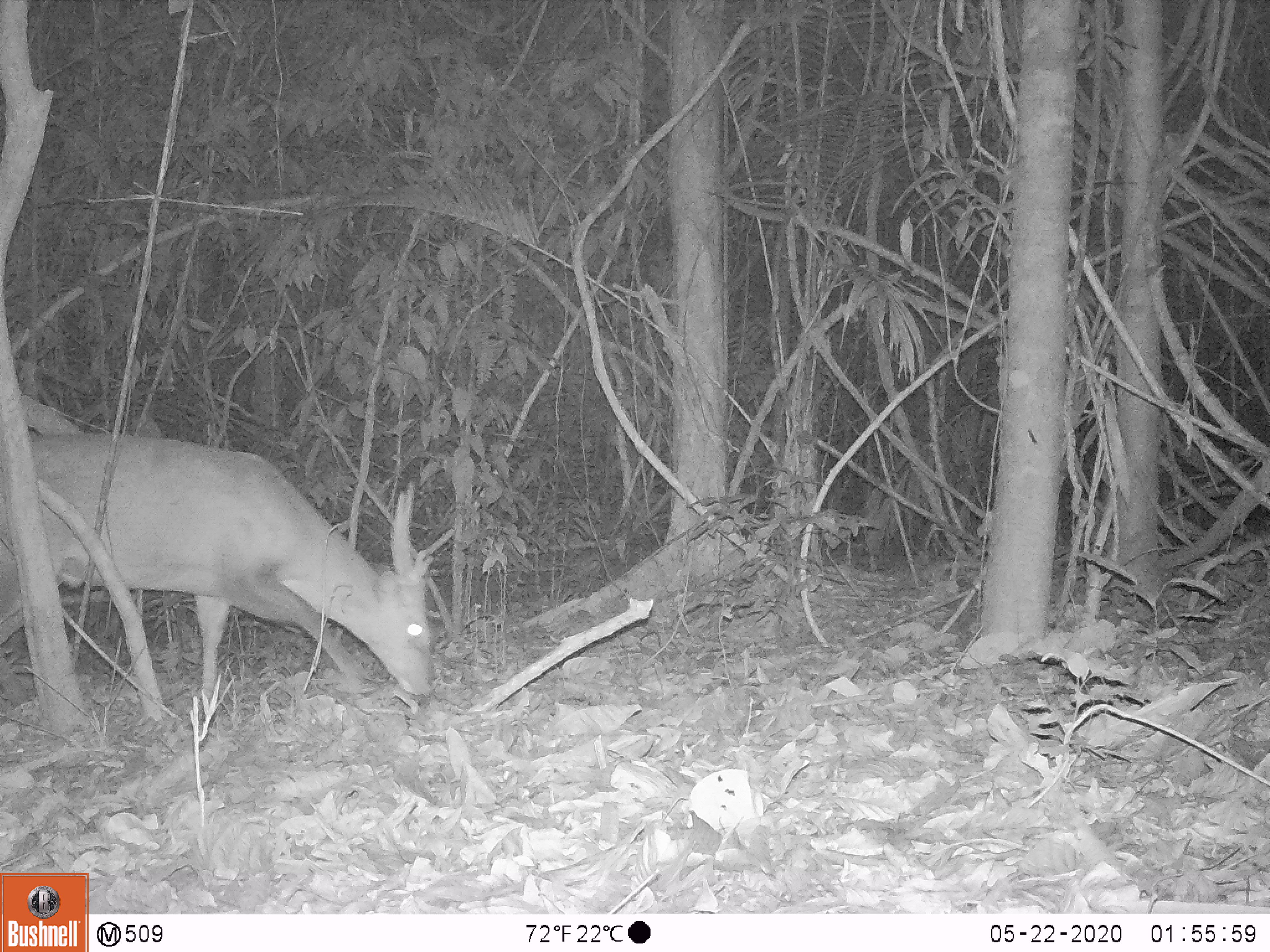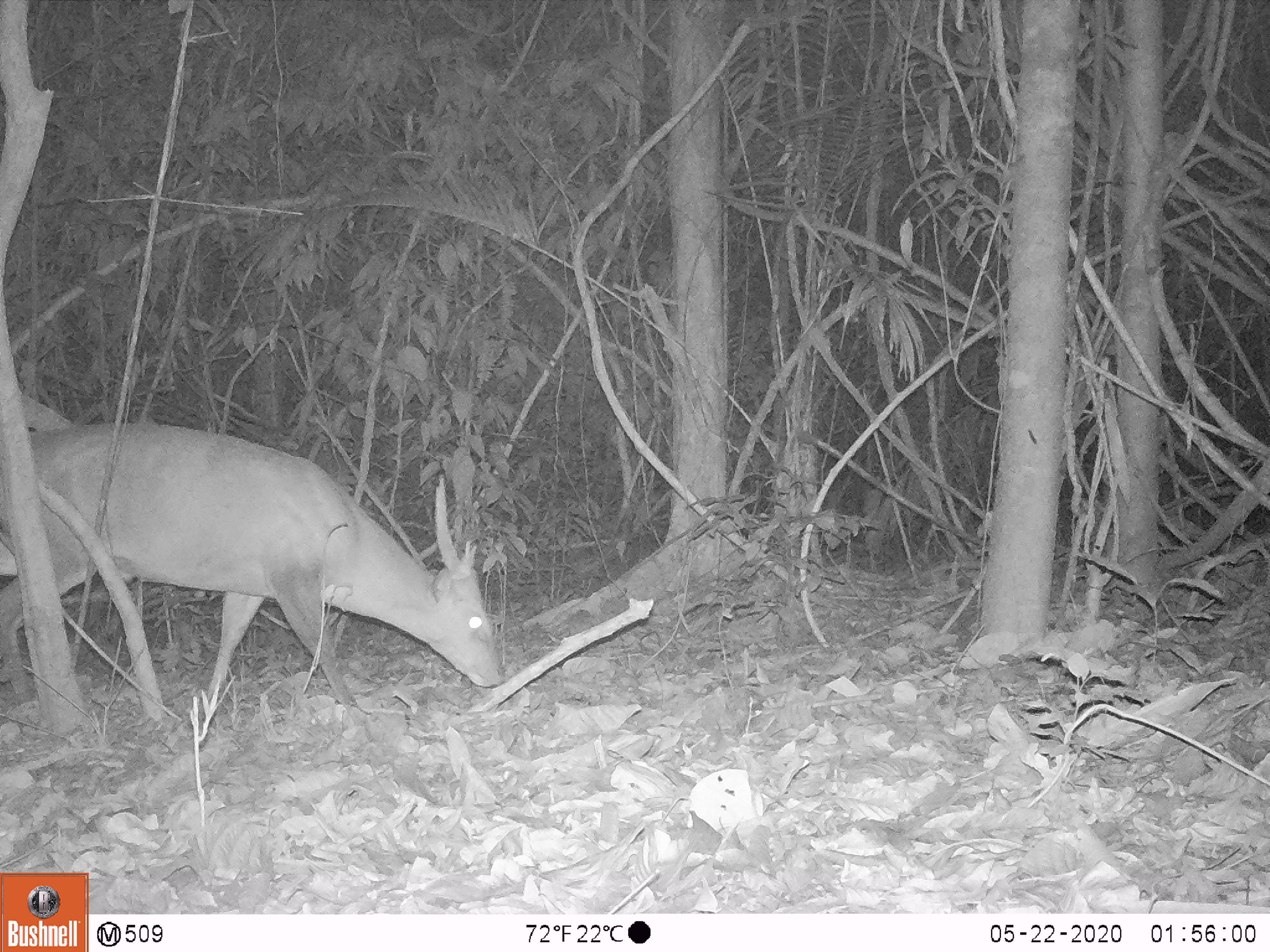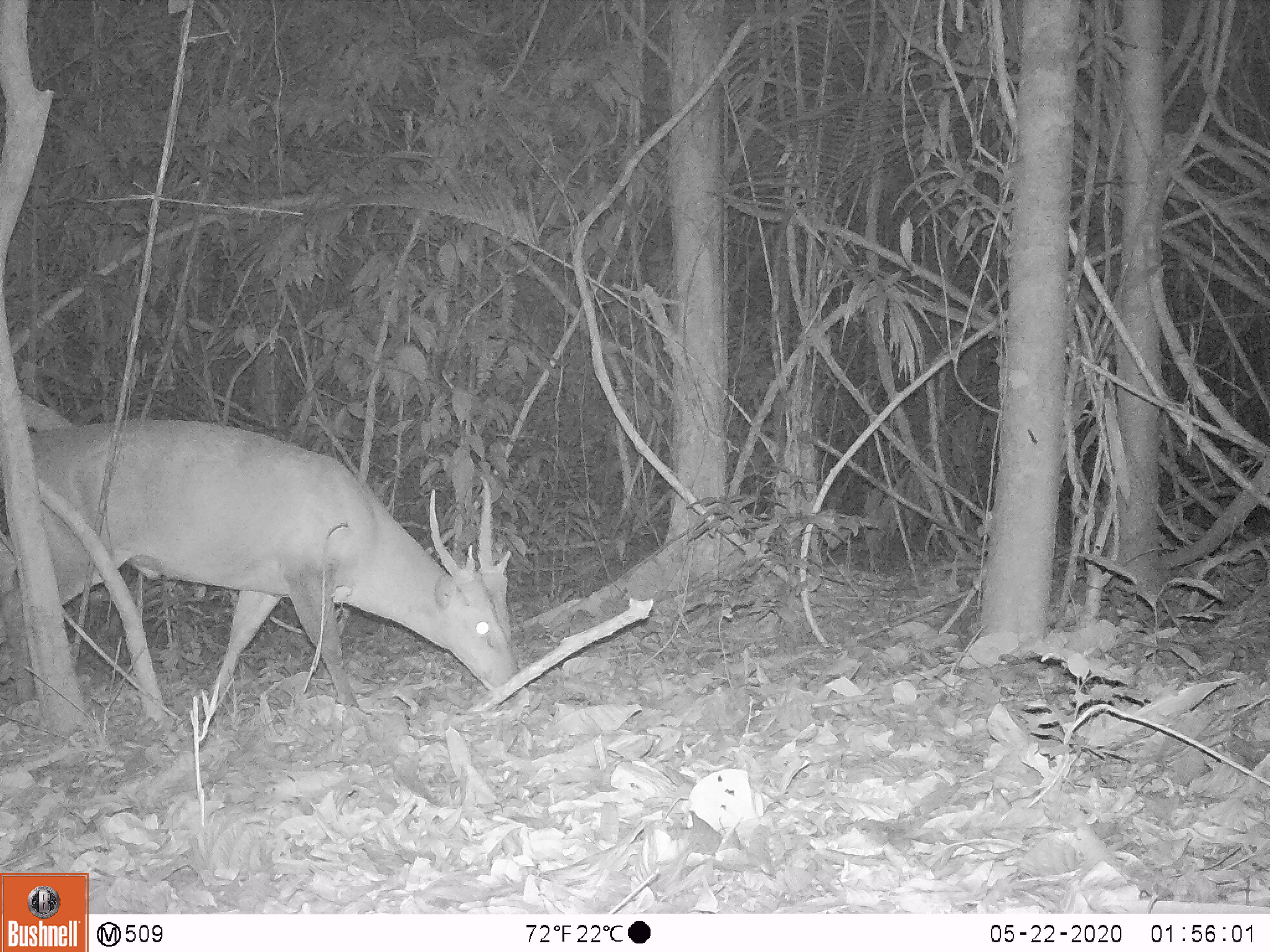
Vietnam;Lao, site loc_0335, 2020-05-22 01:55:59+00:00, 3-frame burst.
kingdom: Animalia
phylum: Chordata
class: Mammalia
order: Artiodactyla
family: Cervidae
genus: Muntiacus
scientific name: Muntiacus vuquangensis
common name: large-antlered muntjac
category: large antlered muntjac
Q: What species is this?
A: Large antlered muntjac (large-antlered muntjac) (Muntiacus vuquangensis).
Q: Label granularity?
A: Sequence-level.